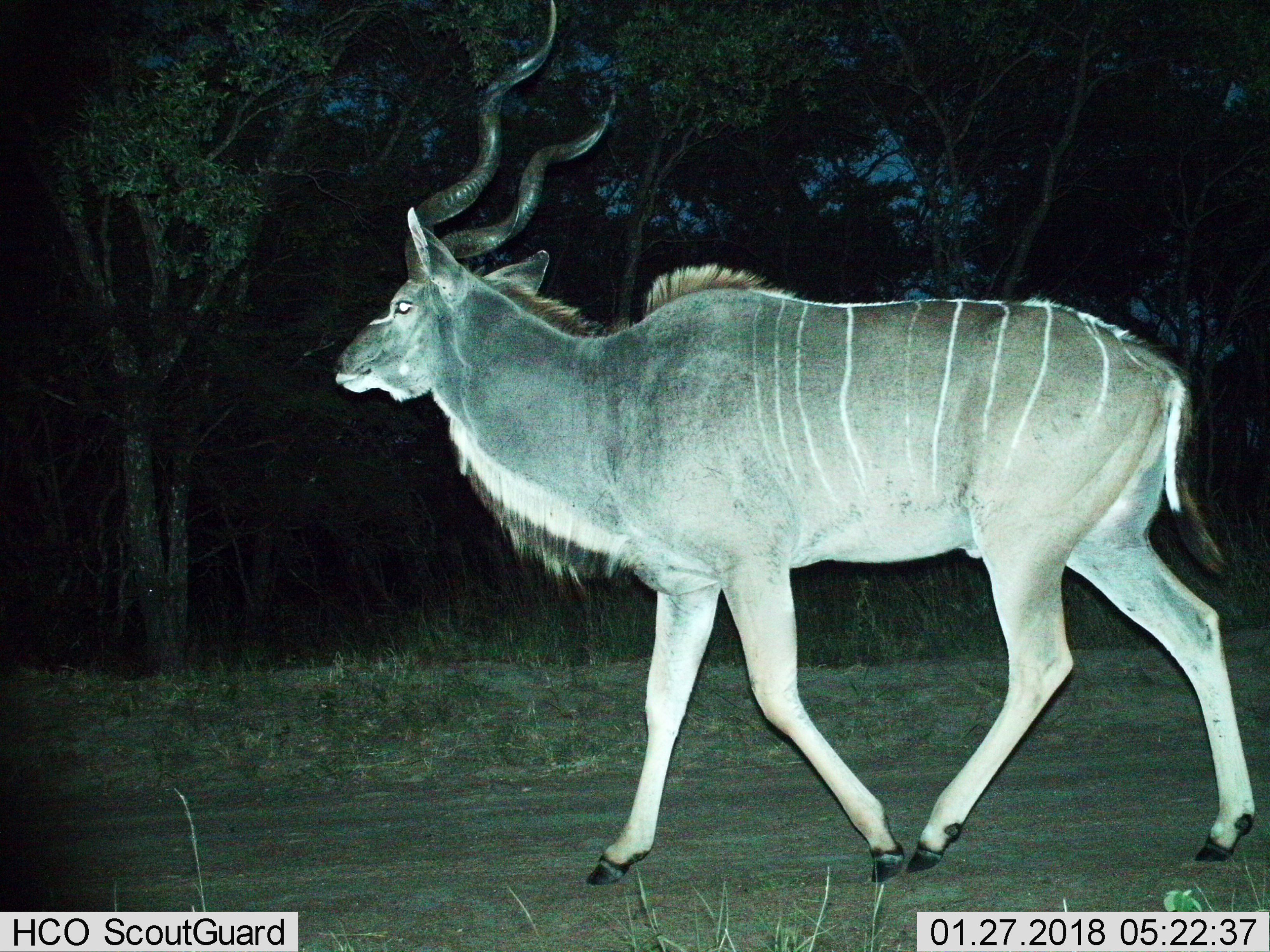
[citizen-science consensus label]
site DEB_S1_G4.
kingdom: Animalia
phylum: Chordata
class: Mammalia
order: Artiodactyla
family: Bovidae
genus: Tragelaphus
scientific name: Tragelaphus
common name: kudu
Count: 1.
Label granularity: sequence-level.